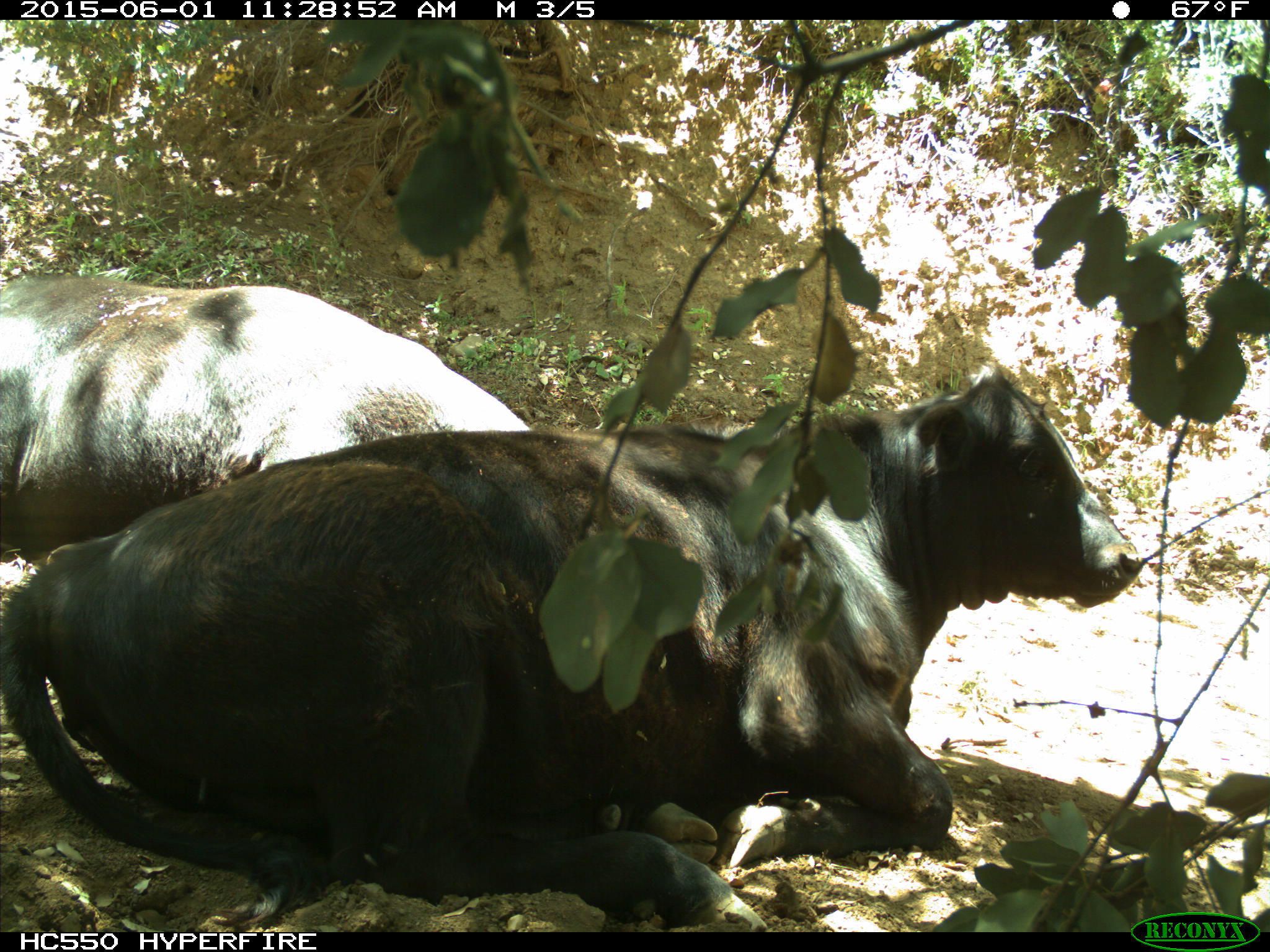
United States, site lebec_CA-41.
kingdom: Animalia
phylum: Chordata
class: Mammalia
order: Artiodactyla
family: Bovidae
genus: Bos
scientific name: Bos taurus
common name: domestic cow